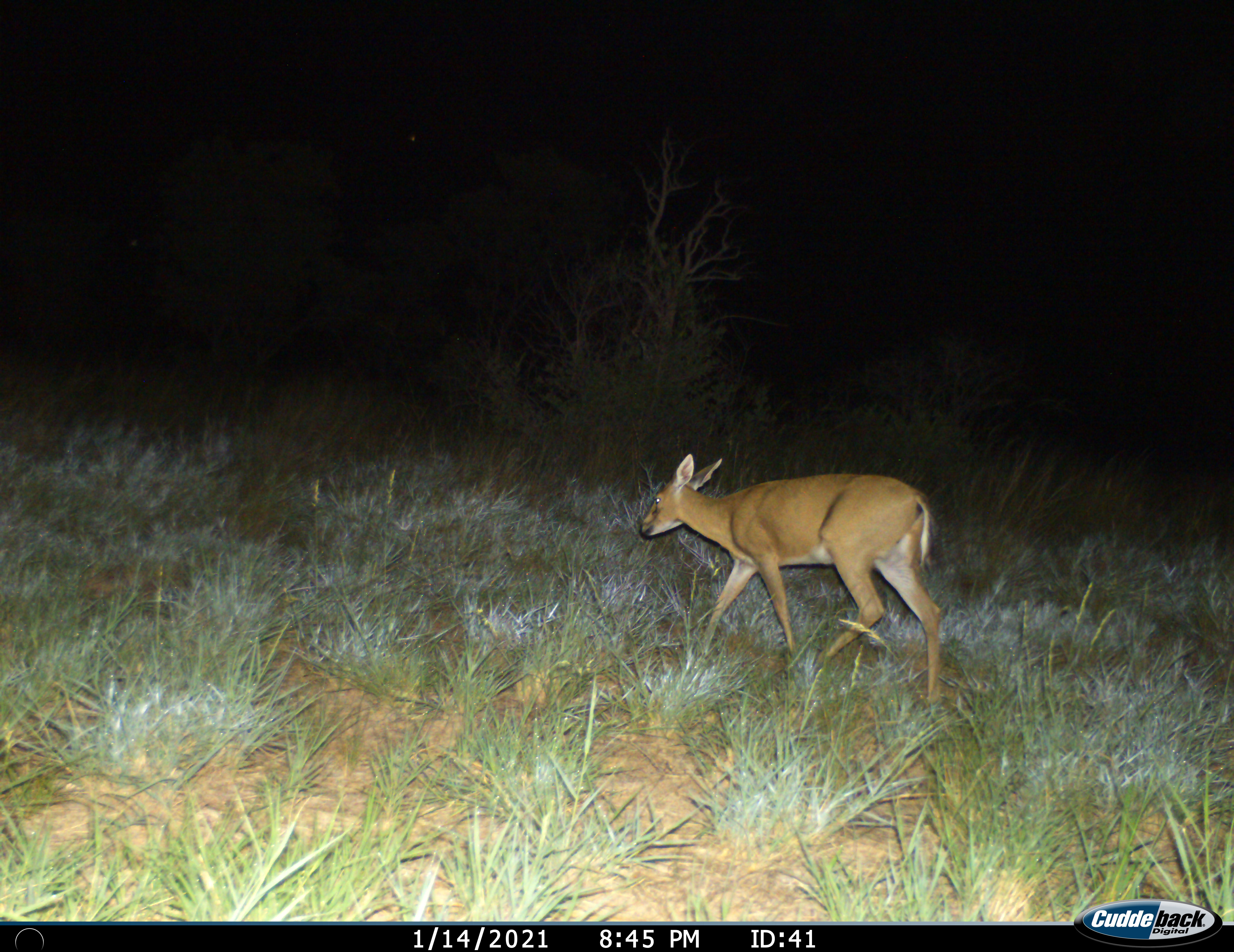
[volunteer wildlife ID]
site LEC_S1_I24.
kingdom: Animalia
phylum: Chordata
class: Mammalia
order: Artiodactyla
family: Bovidae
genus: Sylvicapra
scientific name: Sylvicapra grimmia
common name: common duiker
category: duikercommongrey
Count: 1.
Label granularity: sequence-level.